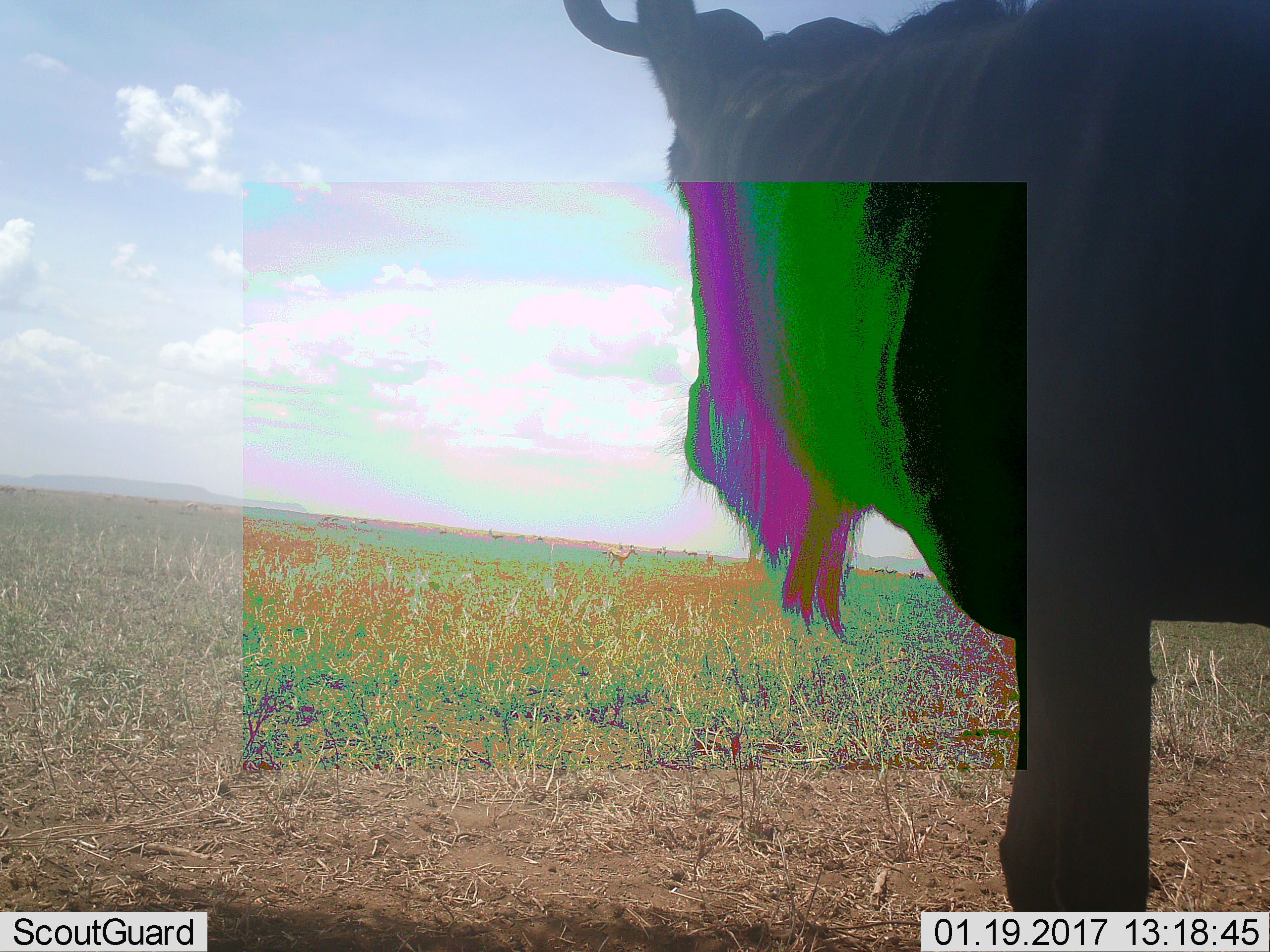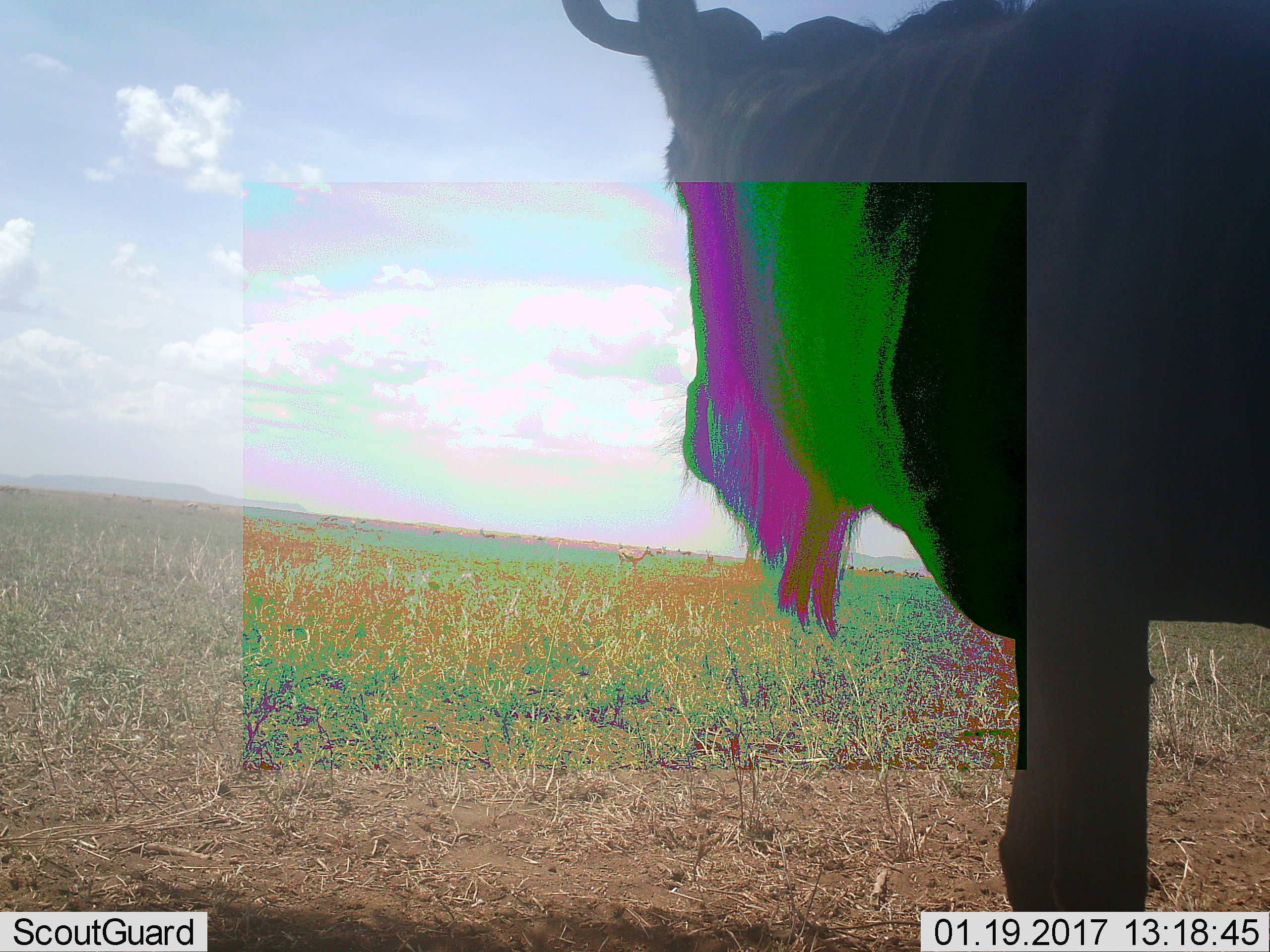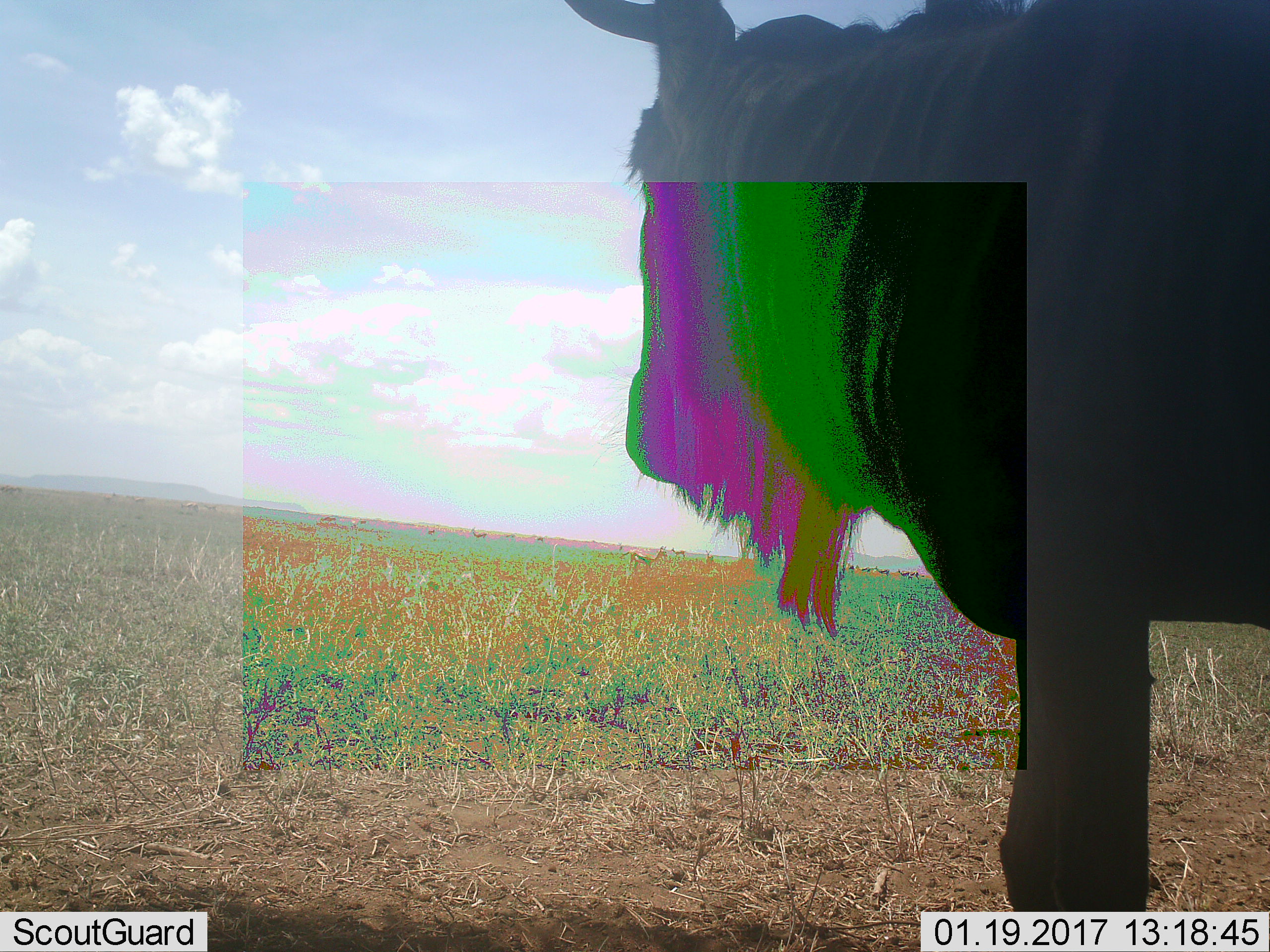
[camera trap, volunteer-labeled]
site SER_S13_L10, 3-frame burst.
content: unidentified animal